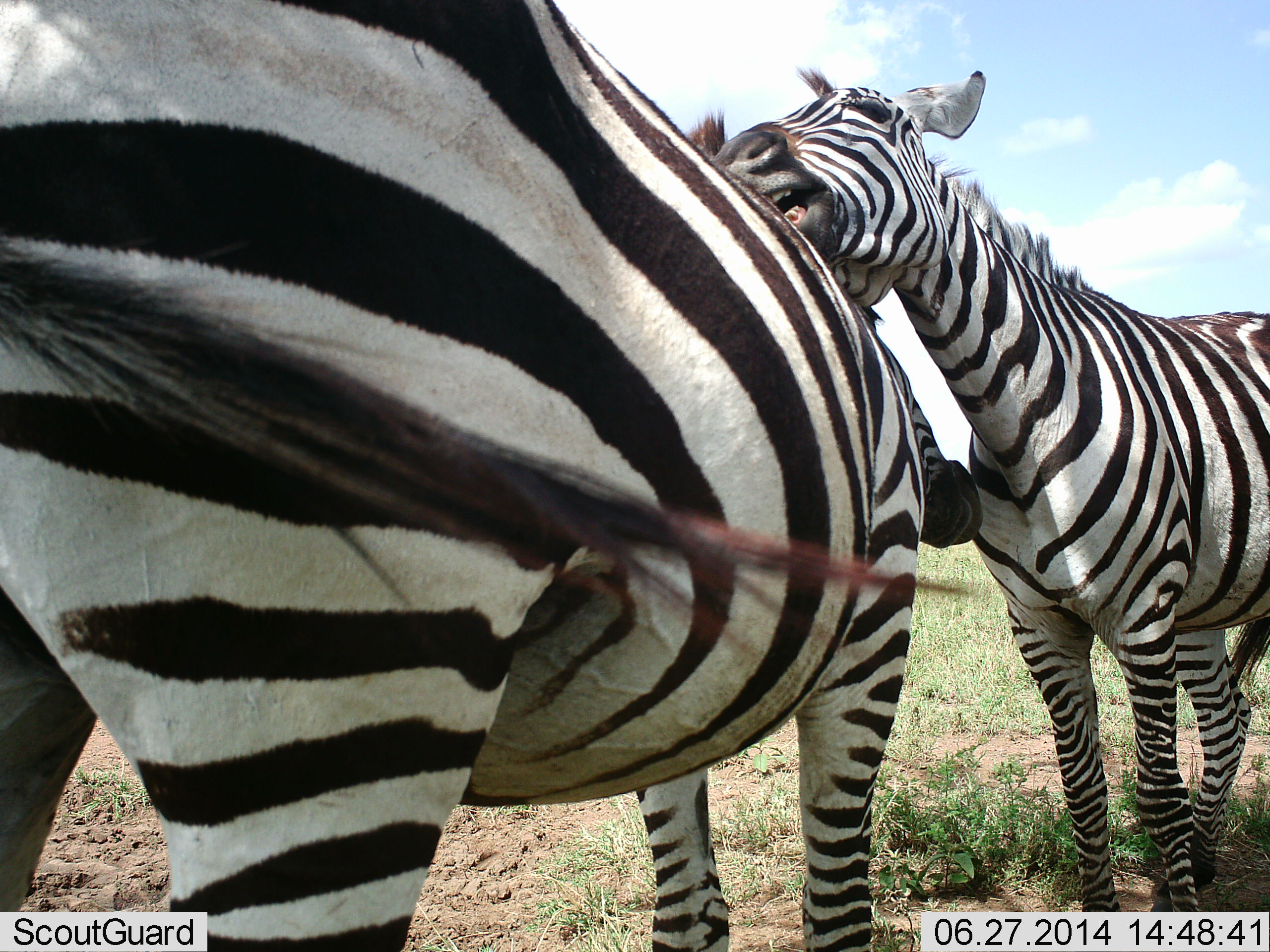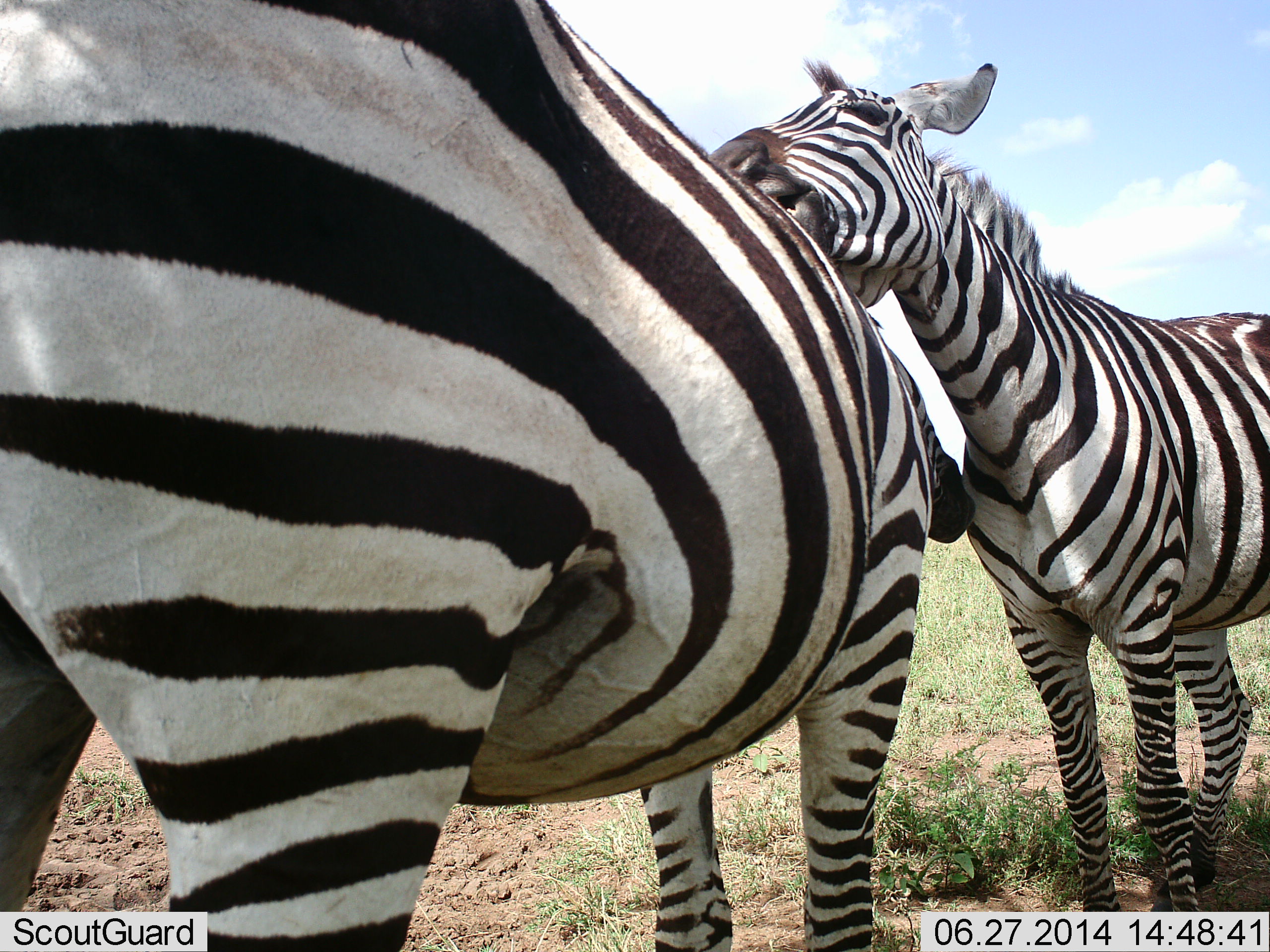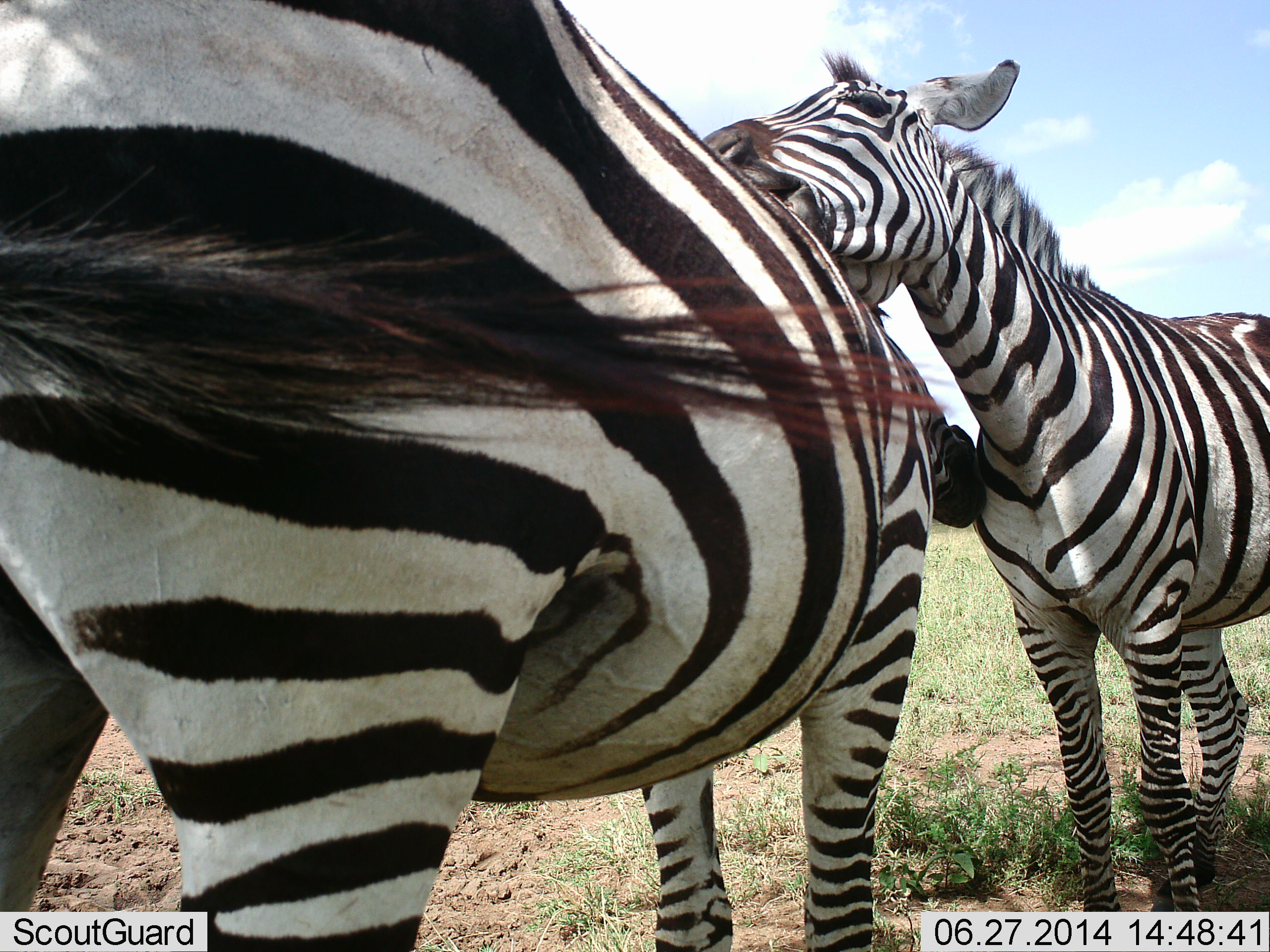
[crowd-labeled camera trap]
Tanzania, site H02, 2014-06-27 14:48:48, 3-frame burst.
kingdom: Animalia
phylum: Chordata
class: Mammalia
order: Perissodactyla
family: Equidae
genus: Equus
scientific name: Equus quagga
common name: plains zebra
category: zebra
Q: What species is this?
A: Zebra (plains zebra) (Equus quagga).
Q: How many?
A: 2.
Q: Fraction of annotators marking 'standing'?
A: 30%.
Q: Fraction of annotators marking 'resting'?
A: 0%.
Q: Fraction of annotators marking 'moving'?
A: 0%.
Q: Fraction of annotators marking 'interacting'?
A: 100%.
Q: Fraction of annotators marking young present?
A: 0%.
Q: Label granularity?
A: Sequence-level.